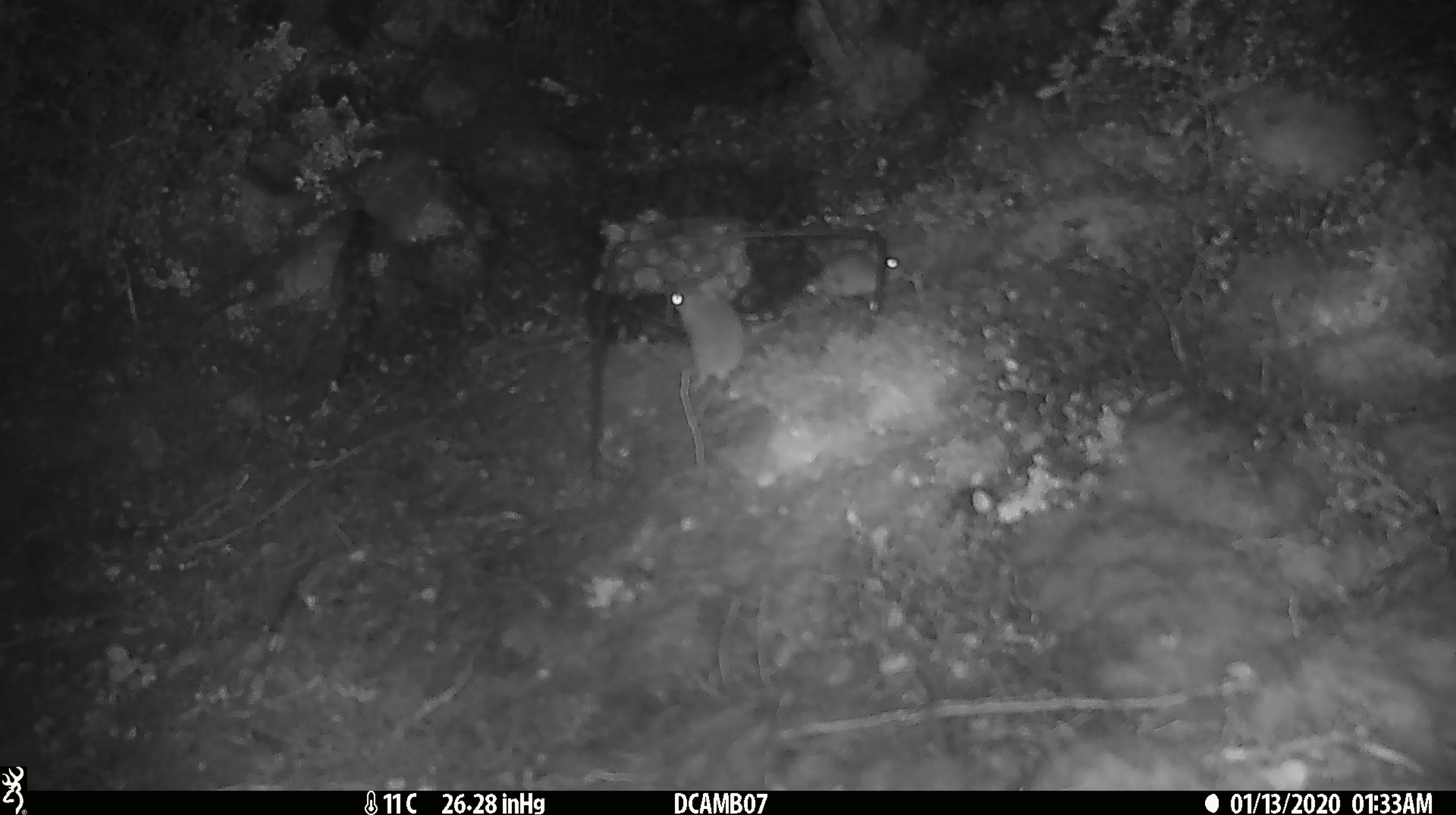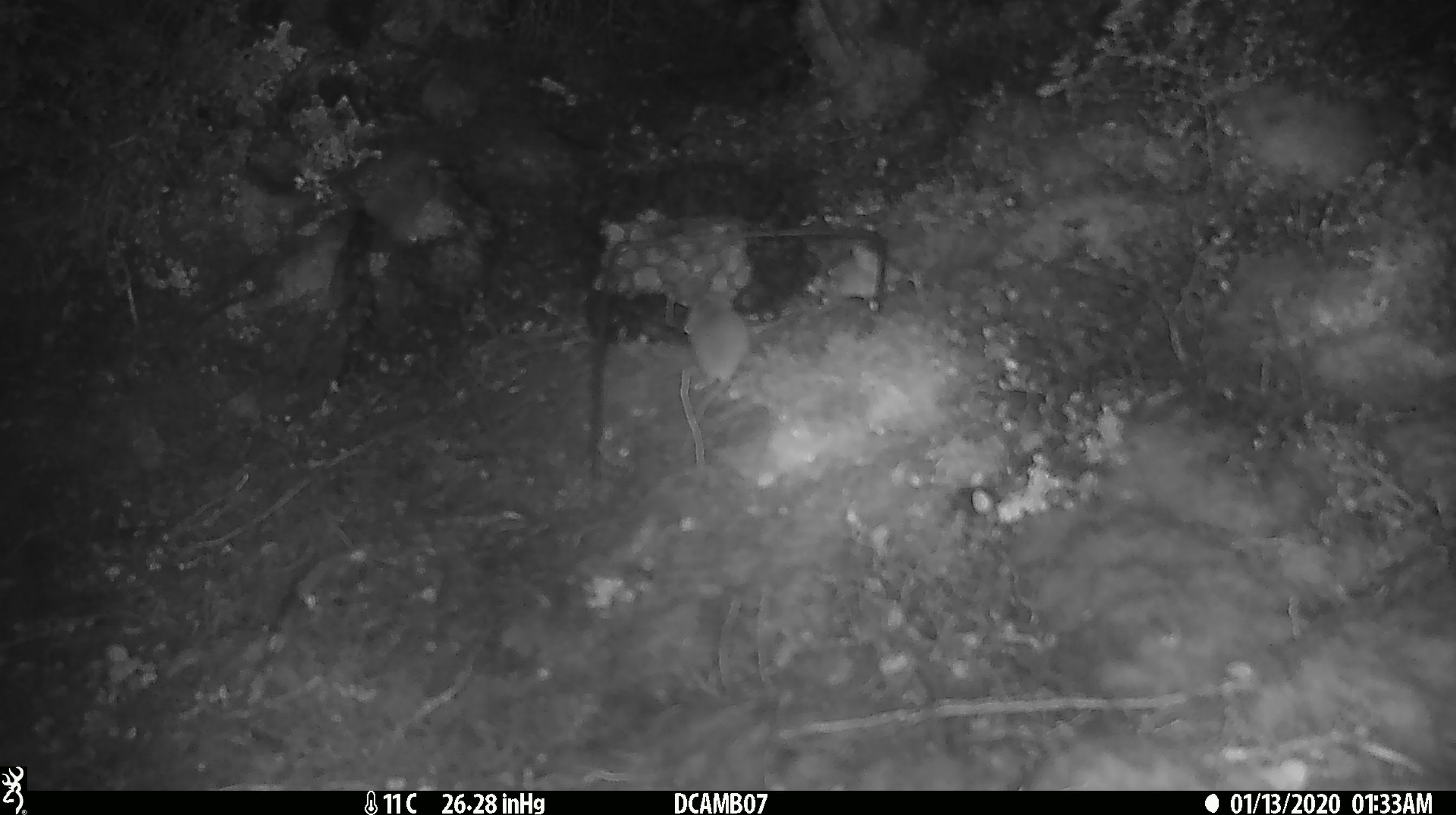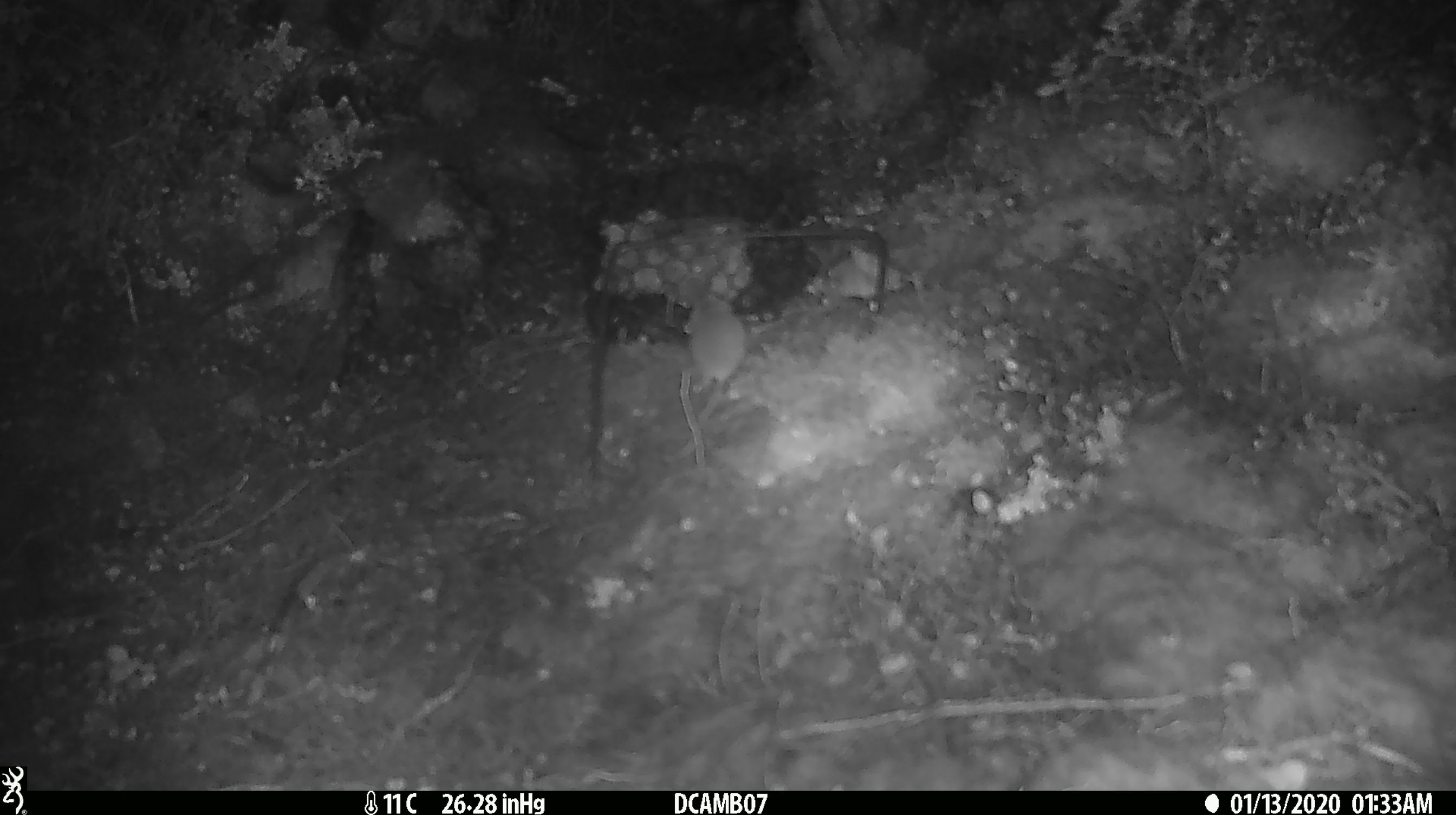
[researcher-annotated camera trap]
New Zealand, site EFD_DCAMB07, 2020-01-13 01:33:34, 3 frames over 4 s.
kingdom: Animalia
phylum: Chordata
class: Mammalia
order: Rodentia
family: Muridae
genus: Mus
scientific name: Mus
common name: mouse